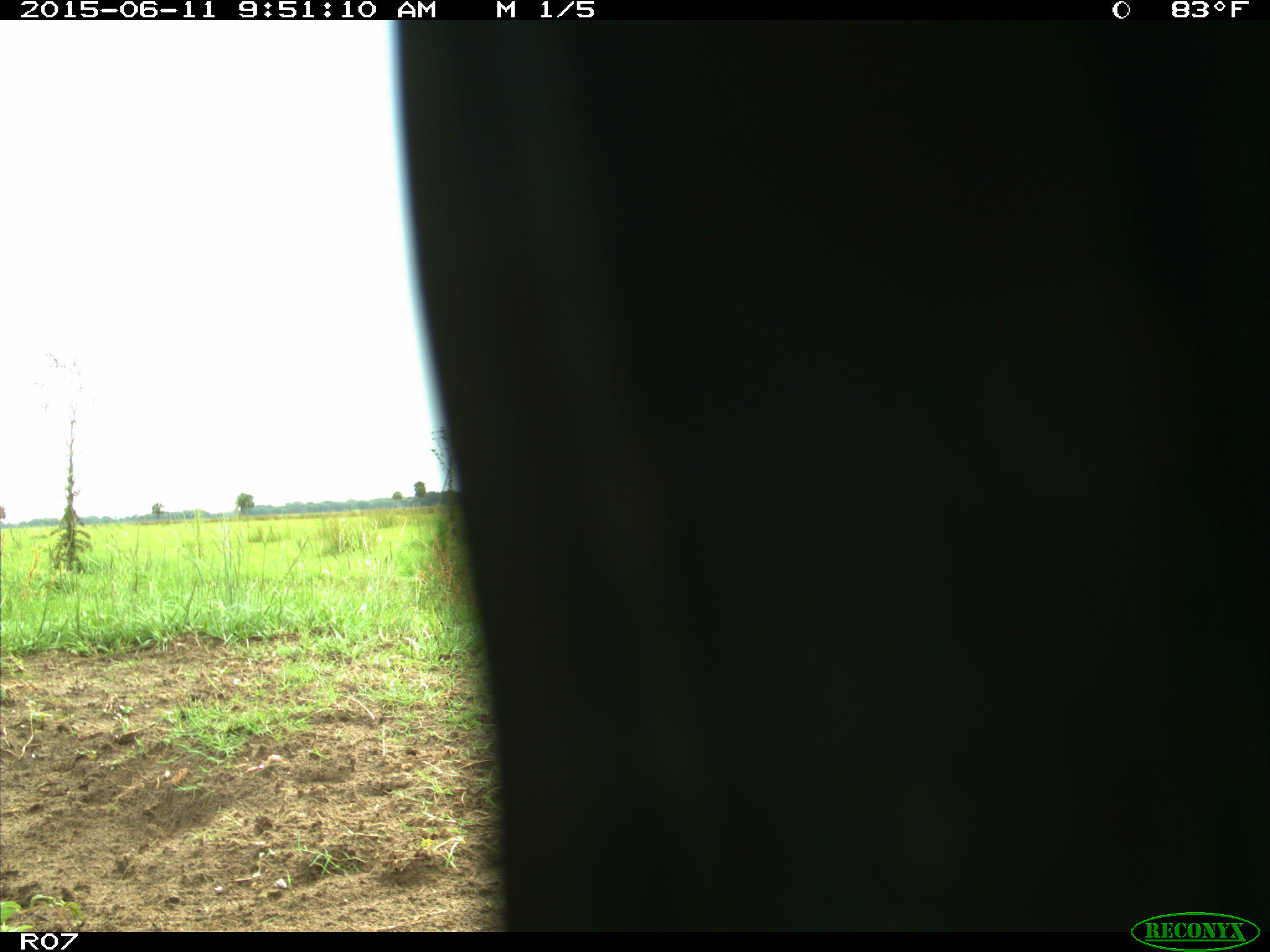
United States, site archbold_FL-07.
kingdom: Animalia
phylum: Chordata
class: Mammalia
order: Artiodactyla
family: Bovidae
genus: Bos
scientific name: Bos taurus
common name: domestic cow